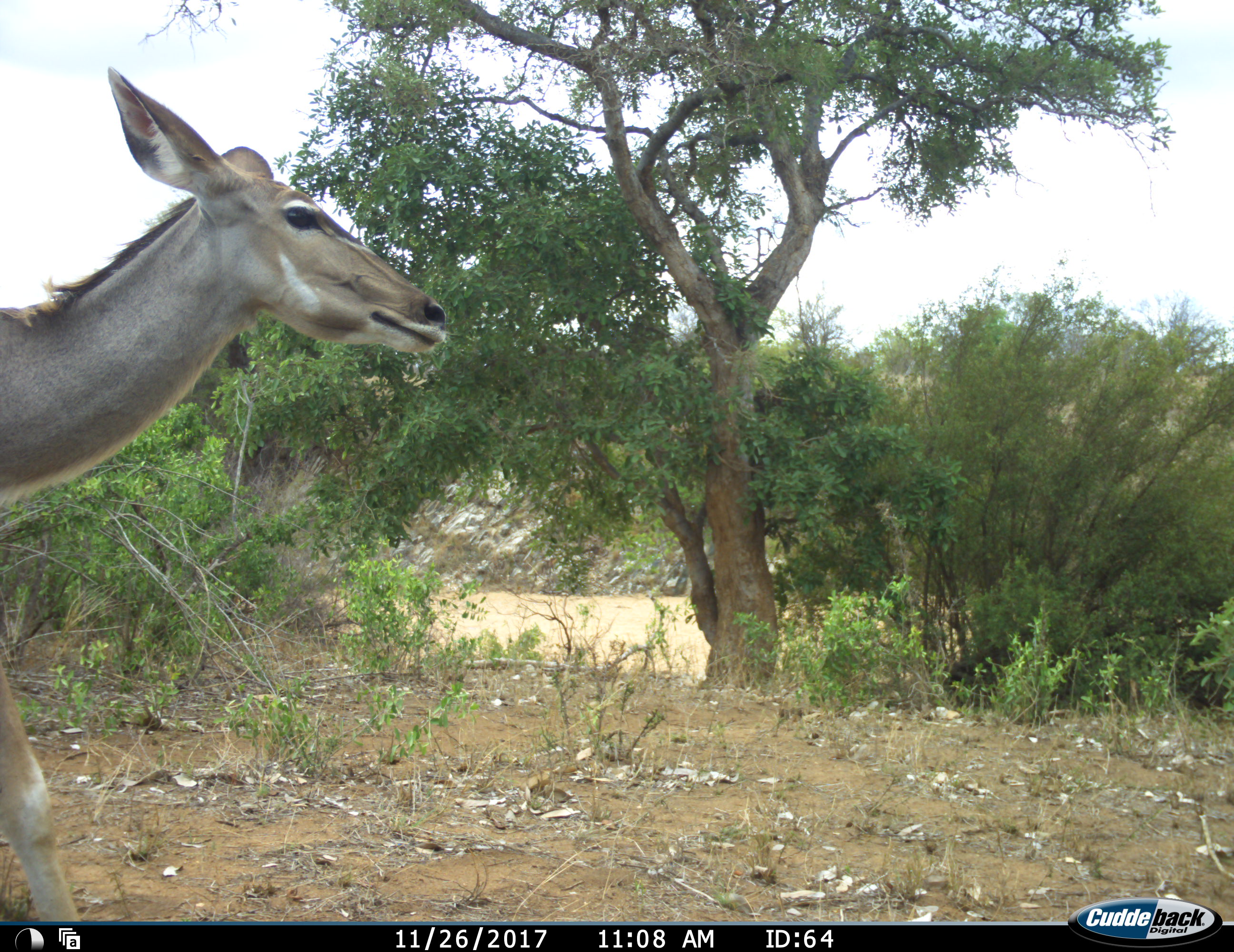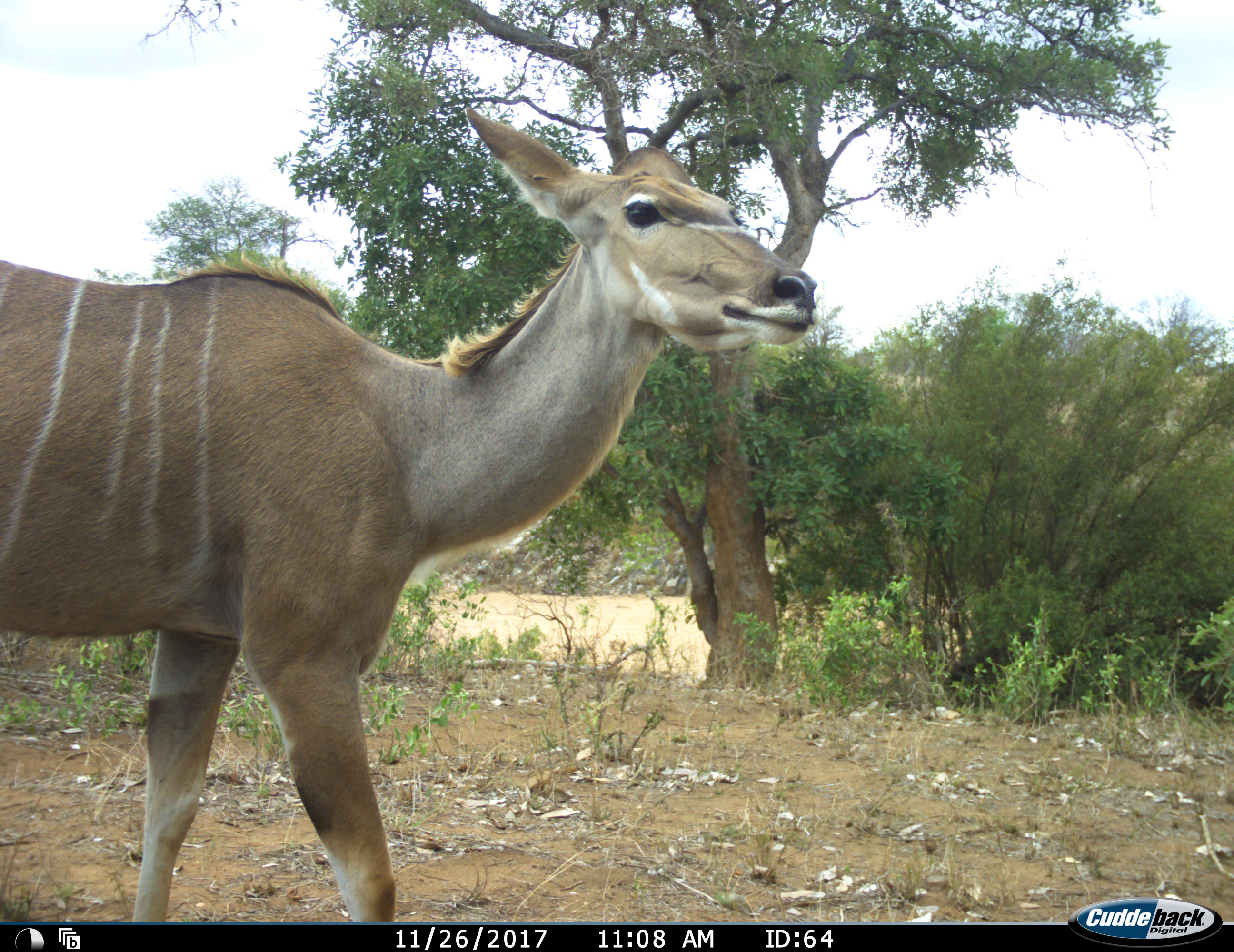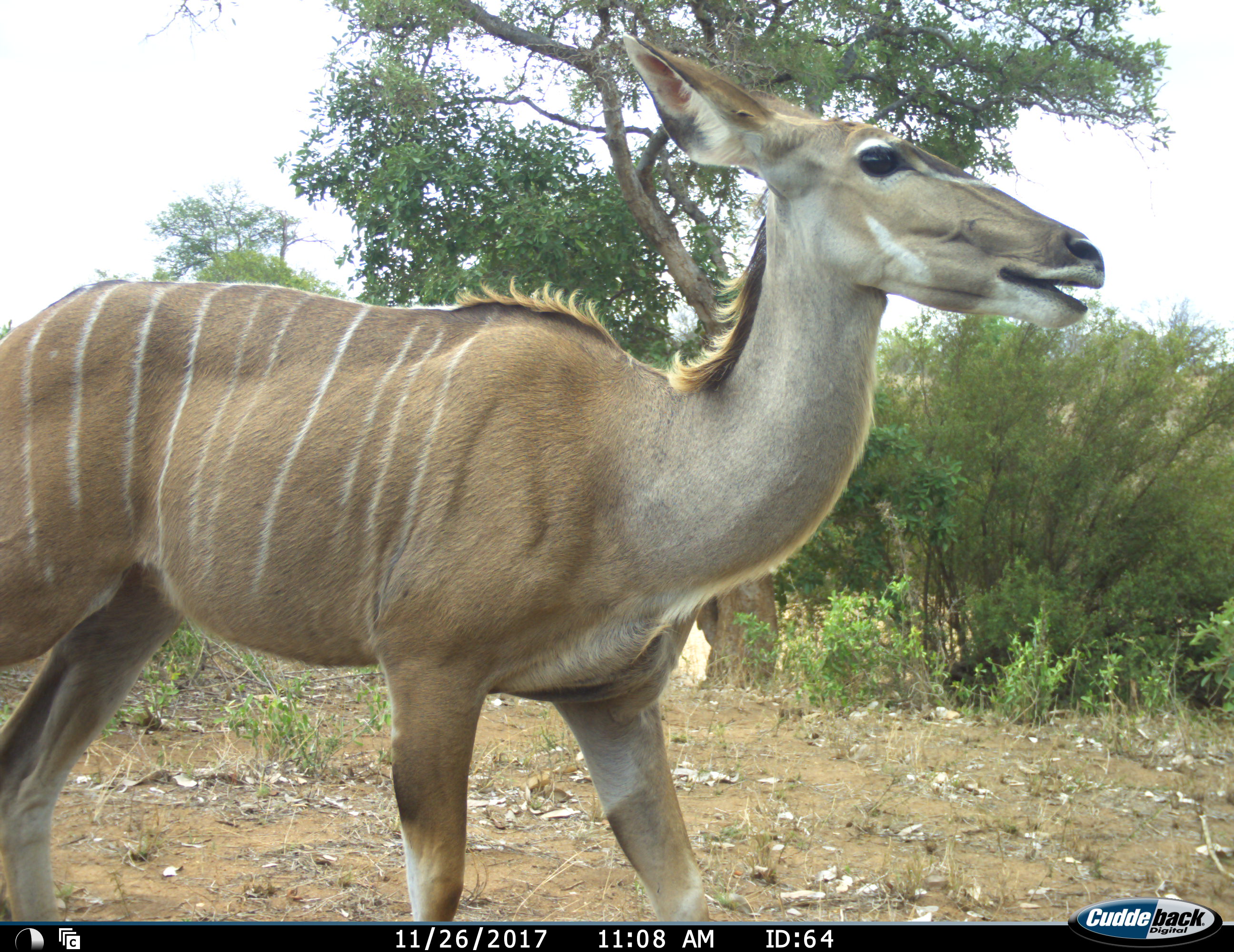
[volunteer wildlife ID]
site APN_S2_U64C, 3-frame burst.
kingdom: Animalia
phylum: Chordata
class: Mammalia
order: Artiodactyla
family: Bovidae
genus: Tragelaphus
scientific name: Tragelaphus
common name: kudu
Kudu (Tragelaphus), count 1. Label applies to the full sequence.